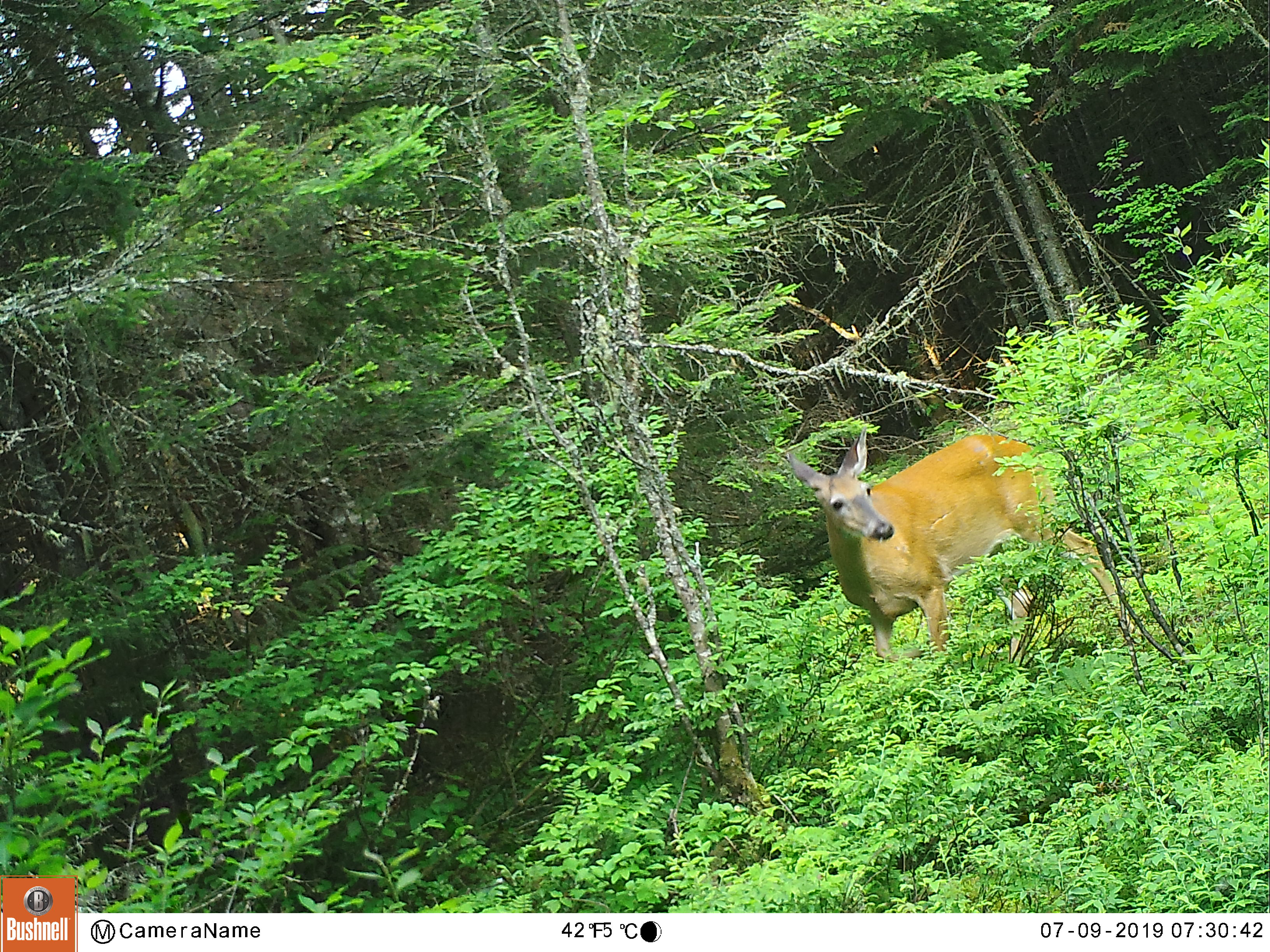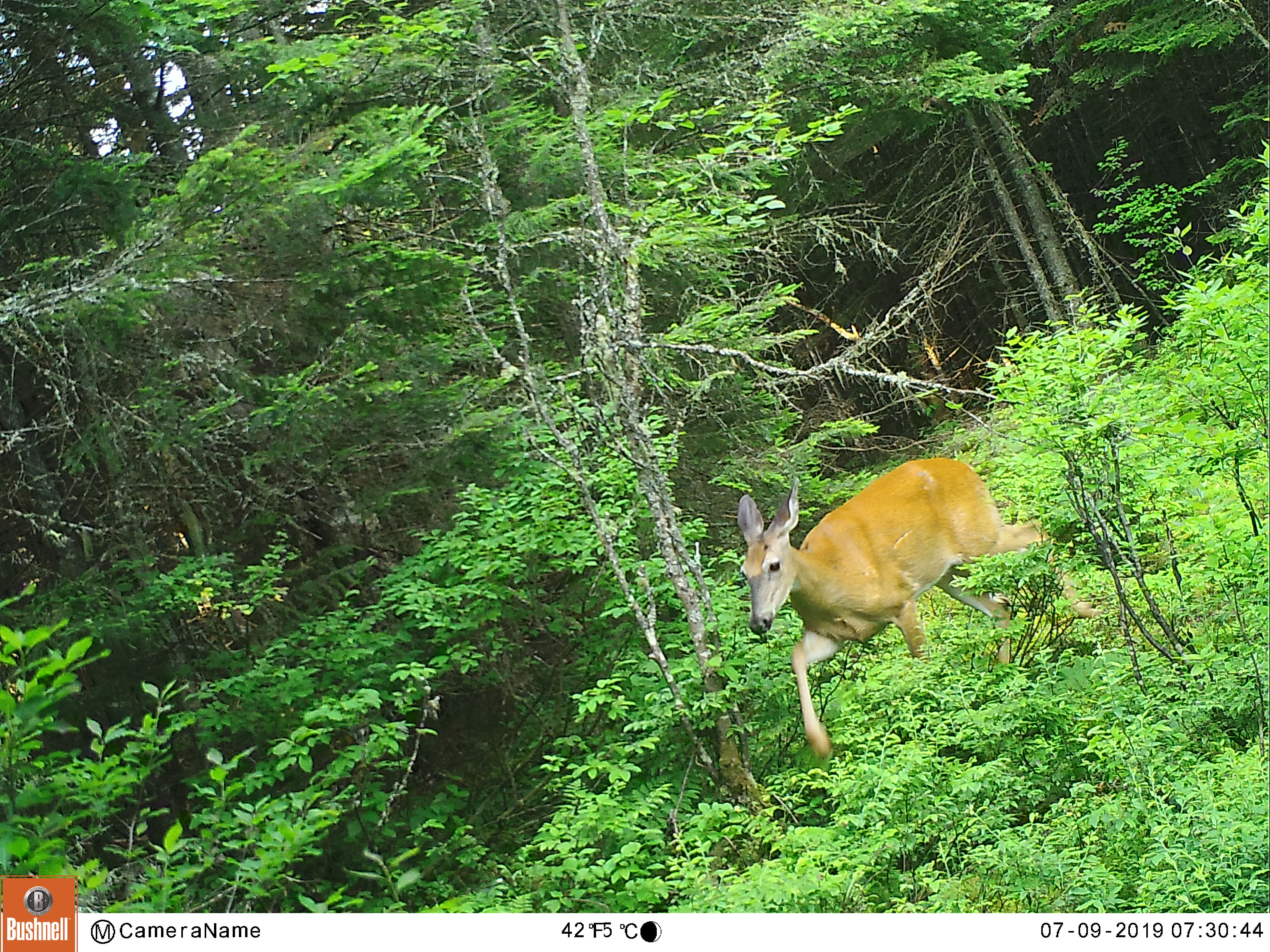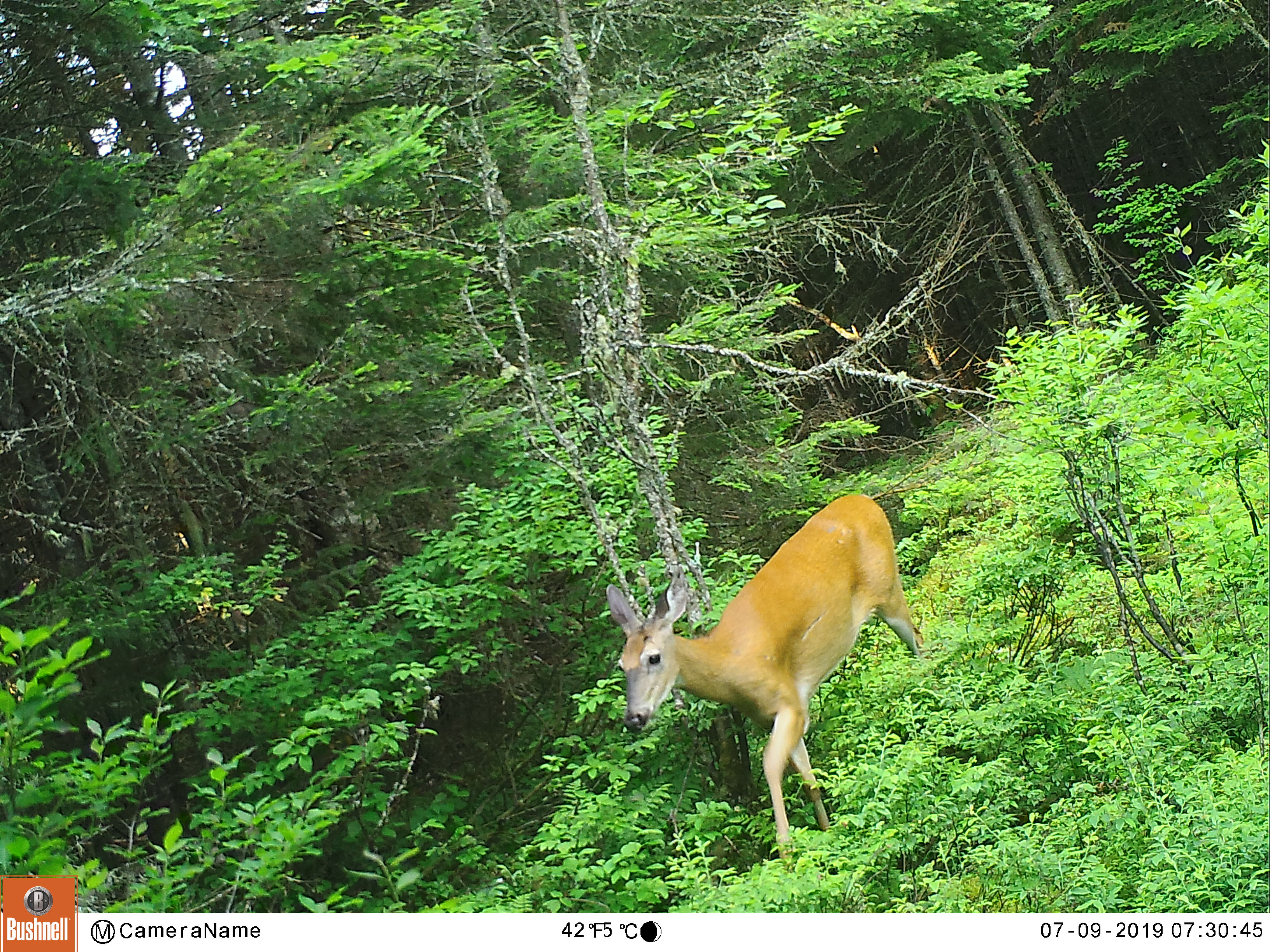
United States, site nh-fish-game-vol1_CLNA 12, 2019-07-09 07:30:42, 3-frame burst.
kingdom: Animalia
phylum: Chordata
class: Mammalia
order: Artiodactyla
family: Cervidae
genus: Odocoileus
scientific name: Odocoileus virginianus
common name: white-tailed deer